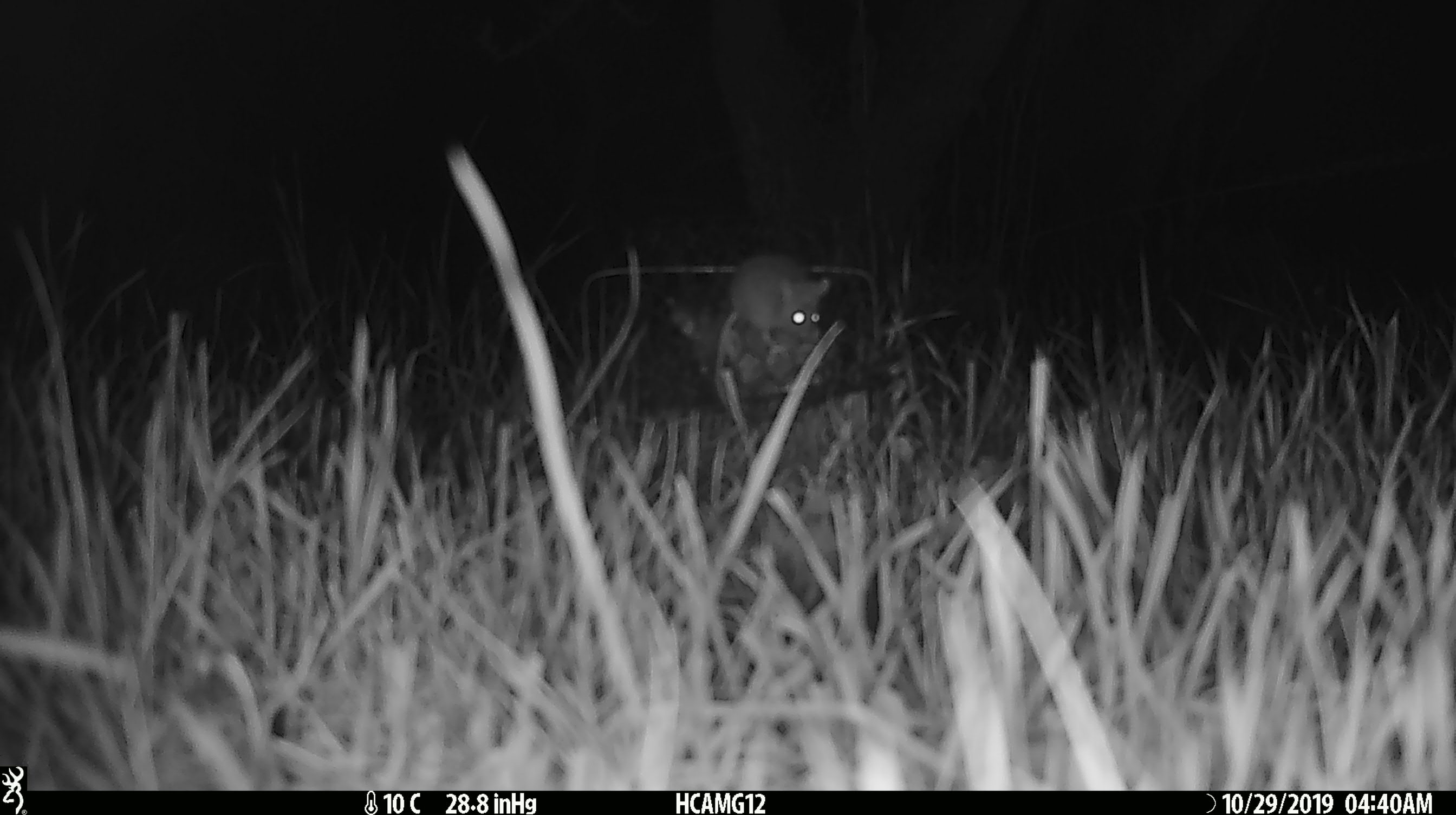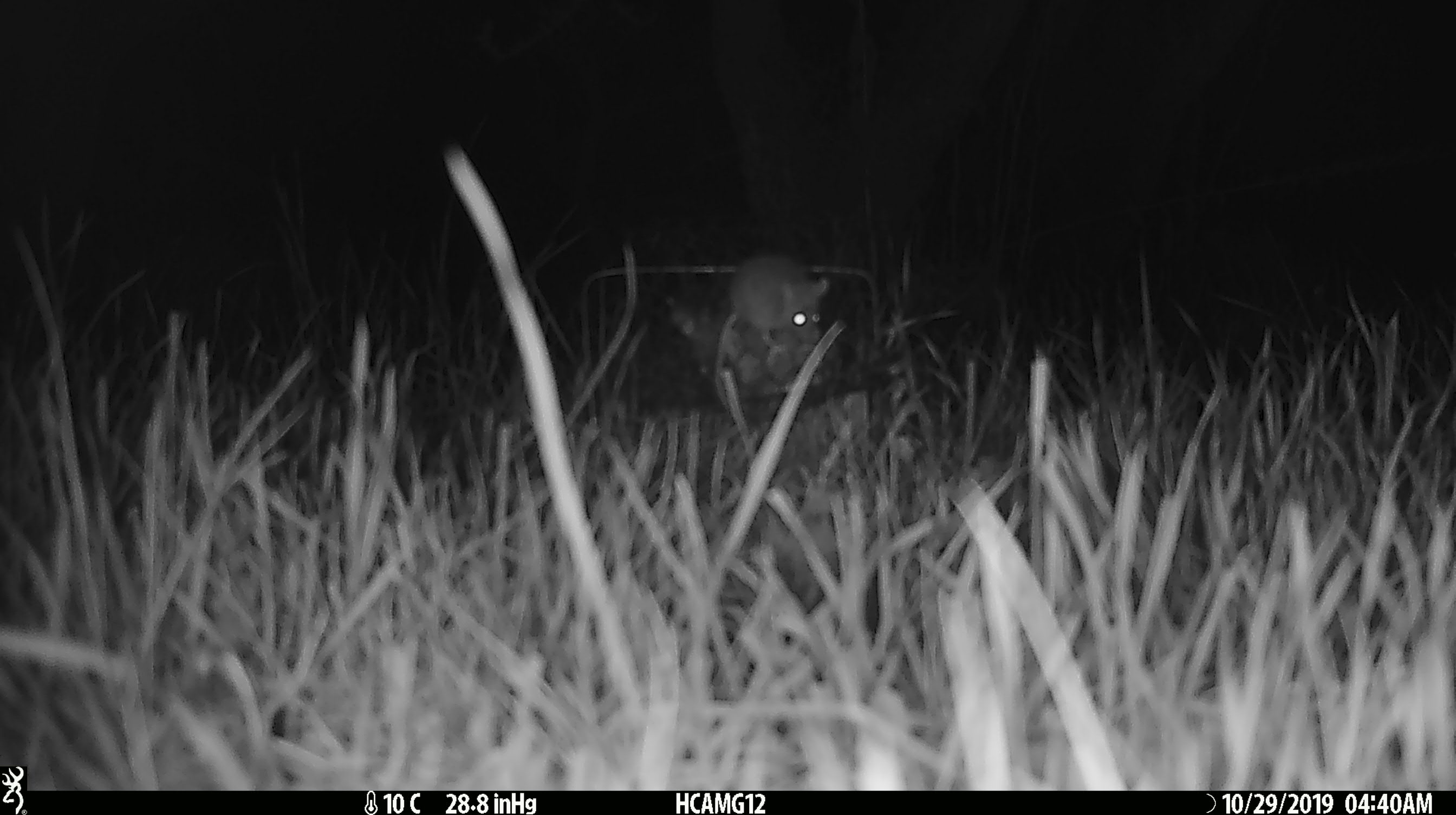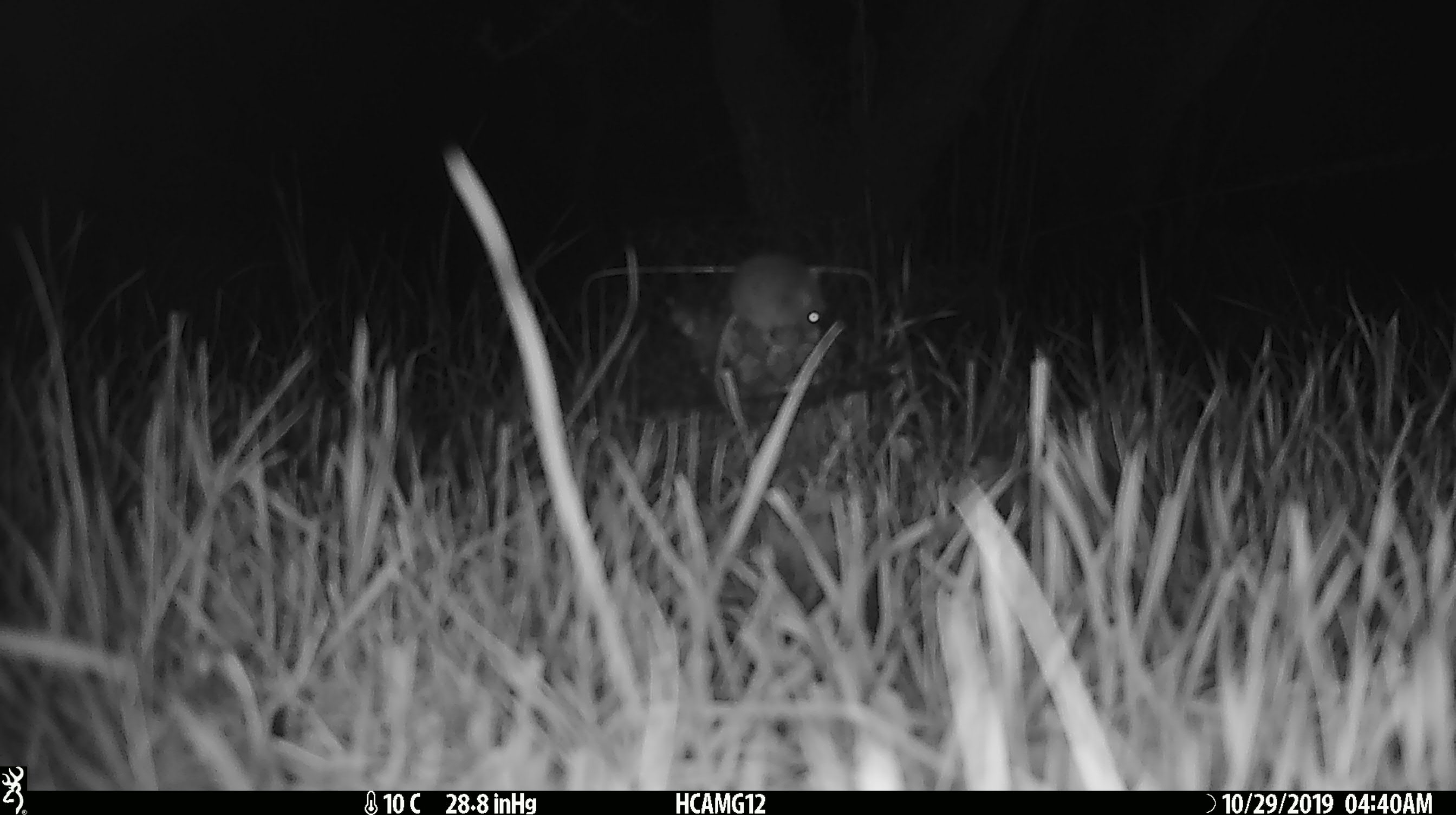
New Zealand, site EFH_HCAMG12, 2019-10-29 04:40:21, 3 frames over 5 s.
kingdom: Animalia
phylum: Chordata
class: Mammalia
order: Rodentia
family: Muridae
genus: Mus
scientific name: Mus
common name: mouse